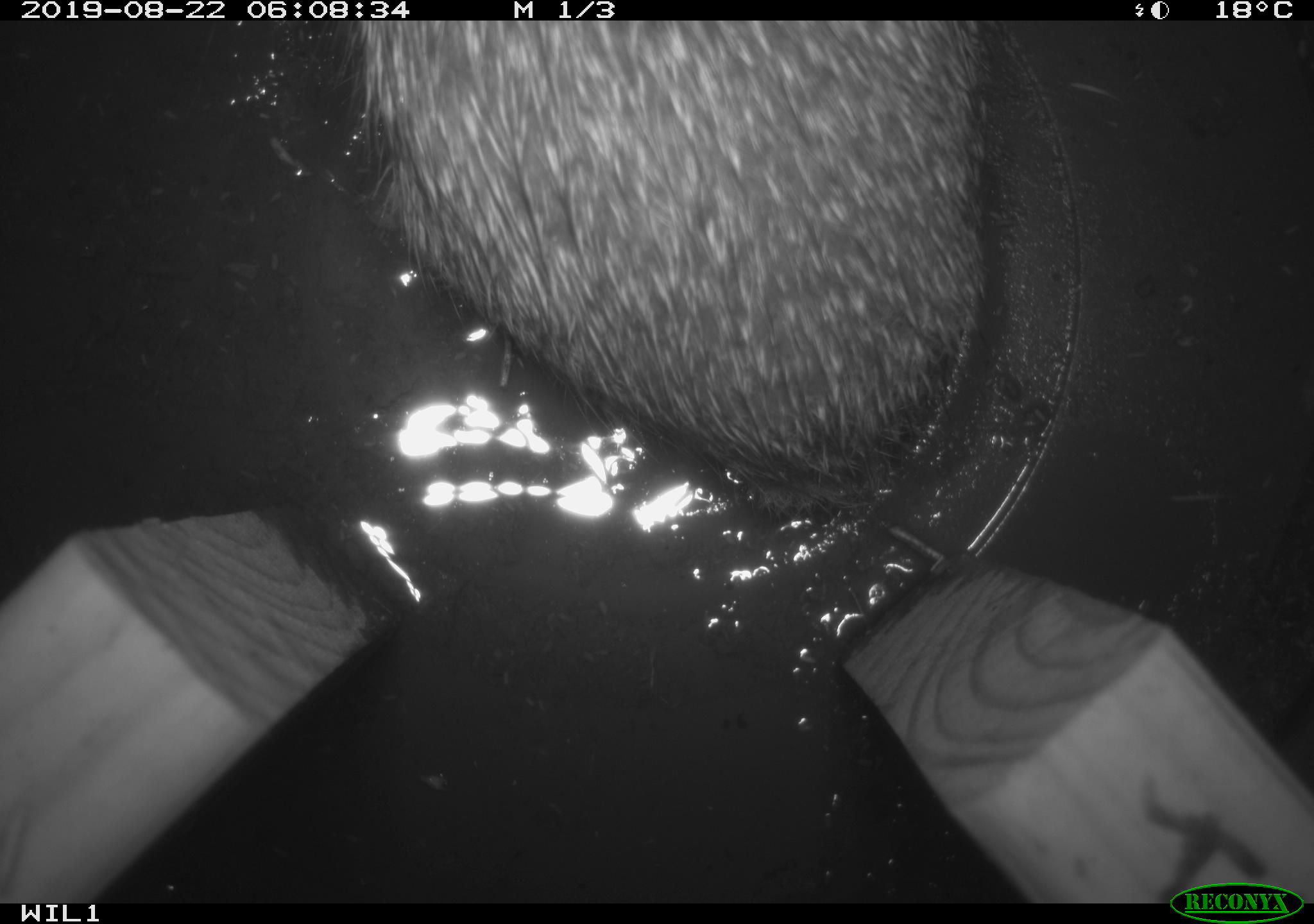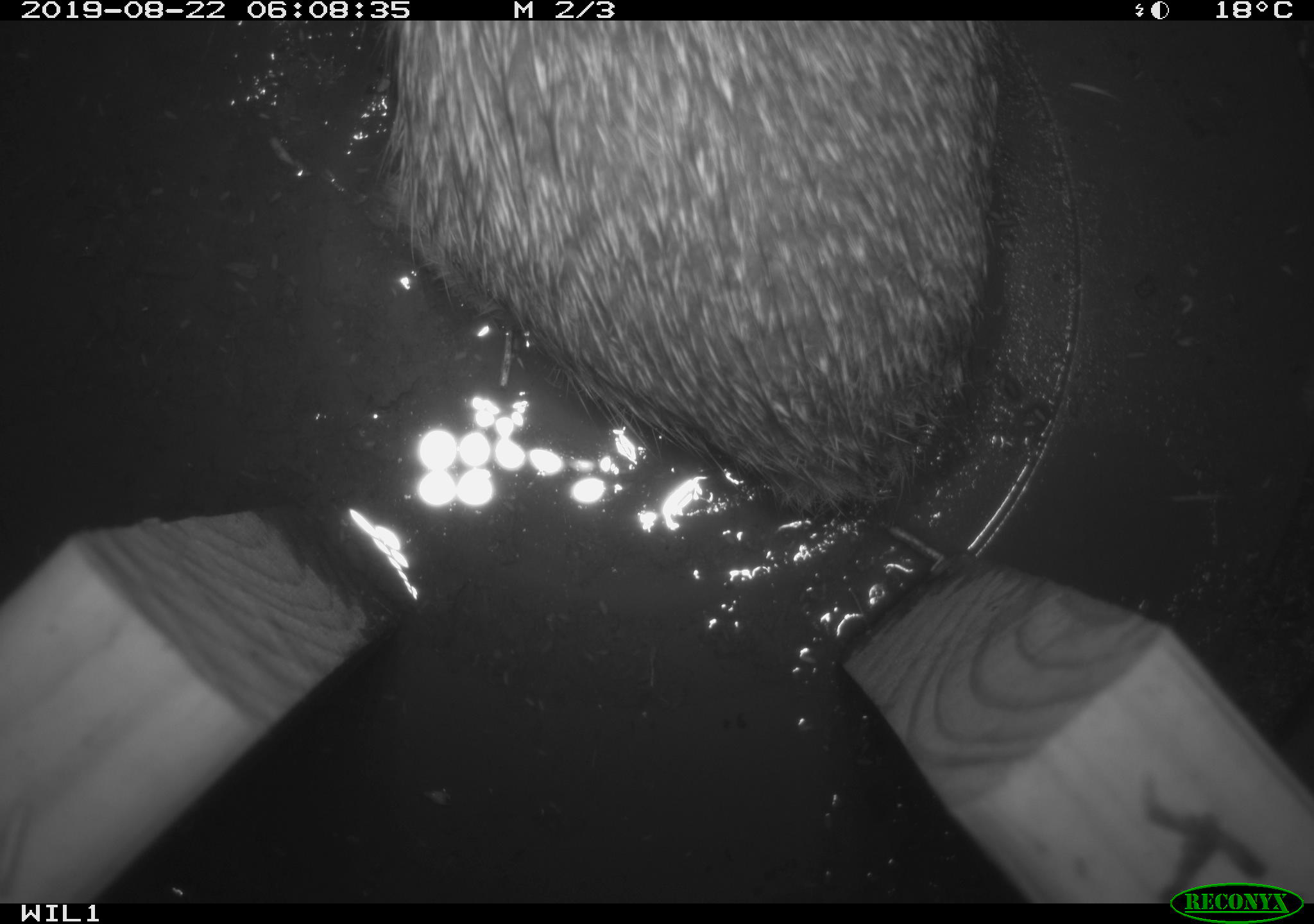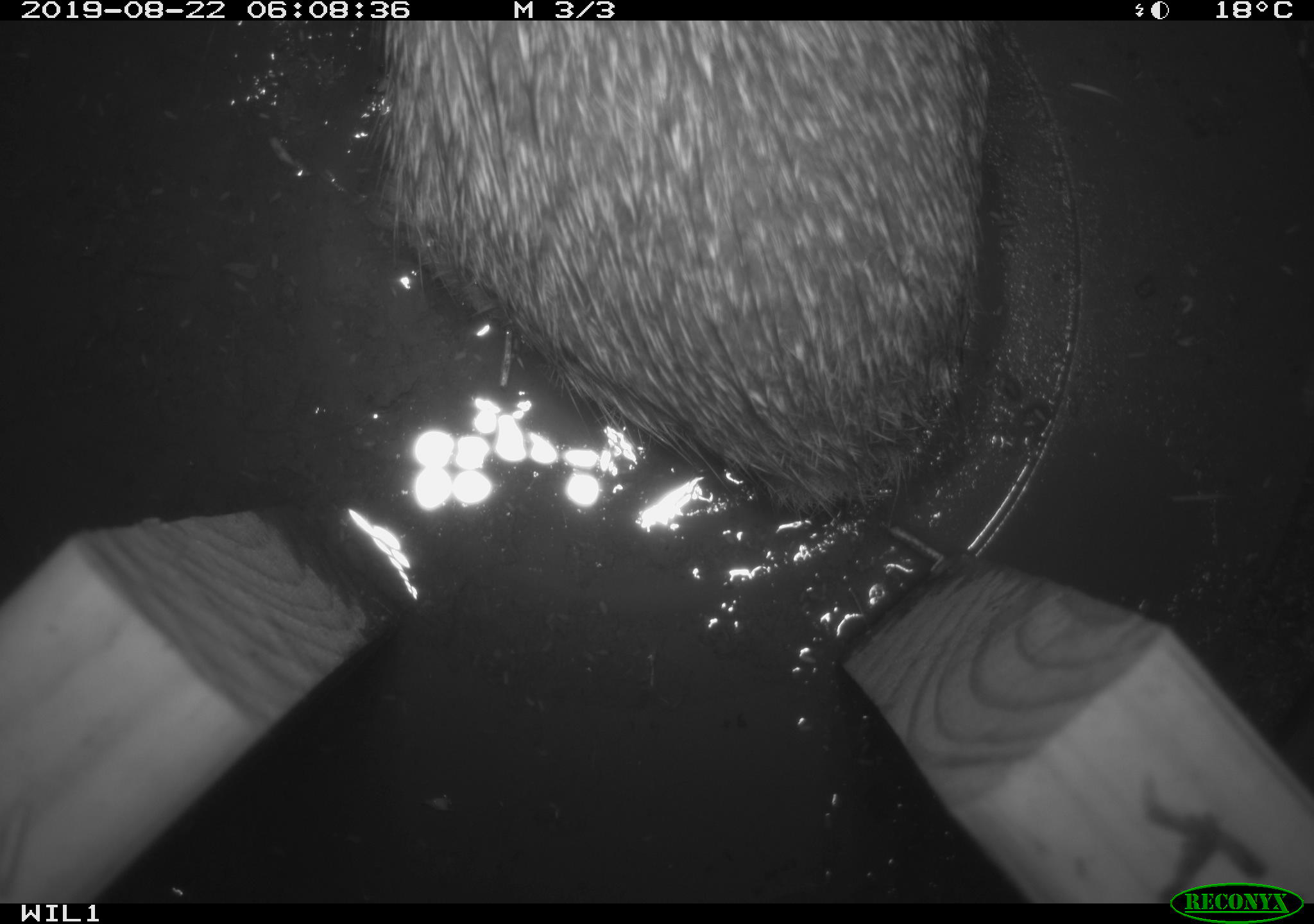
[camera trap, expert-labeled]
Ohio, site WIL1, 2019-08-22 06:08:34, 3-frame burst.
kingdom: Animalia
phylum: Chordata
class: Mammalia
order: Lagomorpha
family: Leporidae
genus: Sylvilagus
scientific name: Sylvilagus floridanus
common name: eastern cottontail